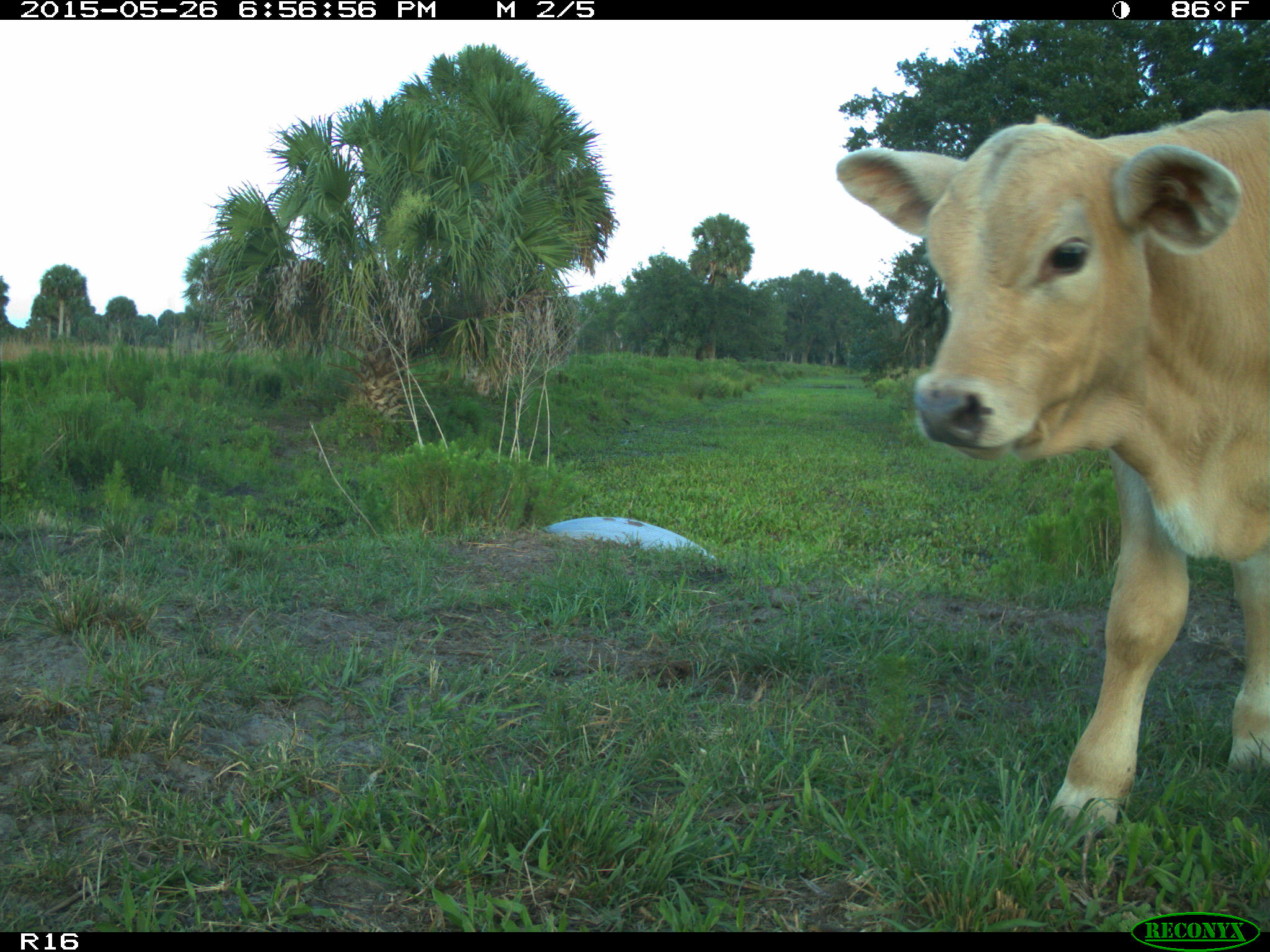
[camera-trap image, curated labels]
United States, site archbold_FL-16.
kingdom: Animalia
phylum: Chordata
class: Mammalia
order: Artiodactyla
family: Bovidae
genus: Bos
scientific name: Bos taurus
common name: domestic cow